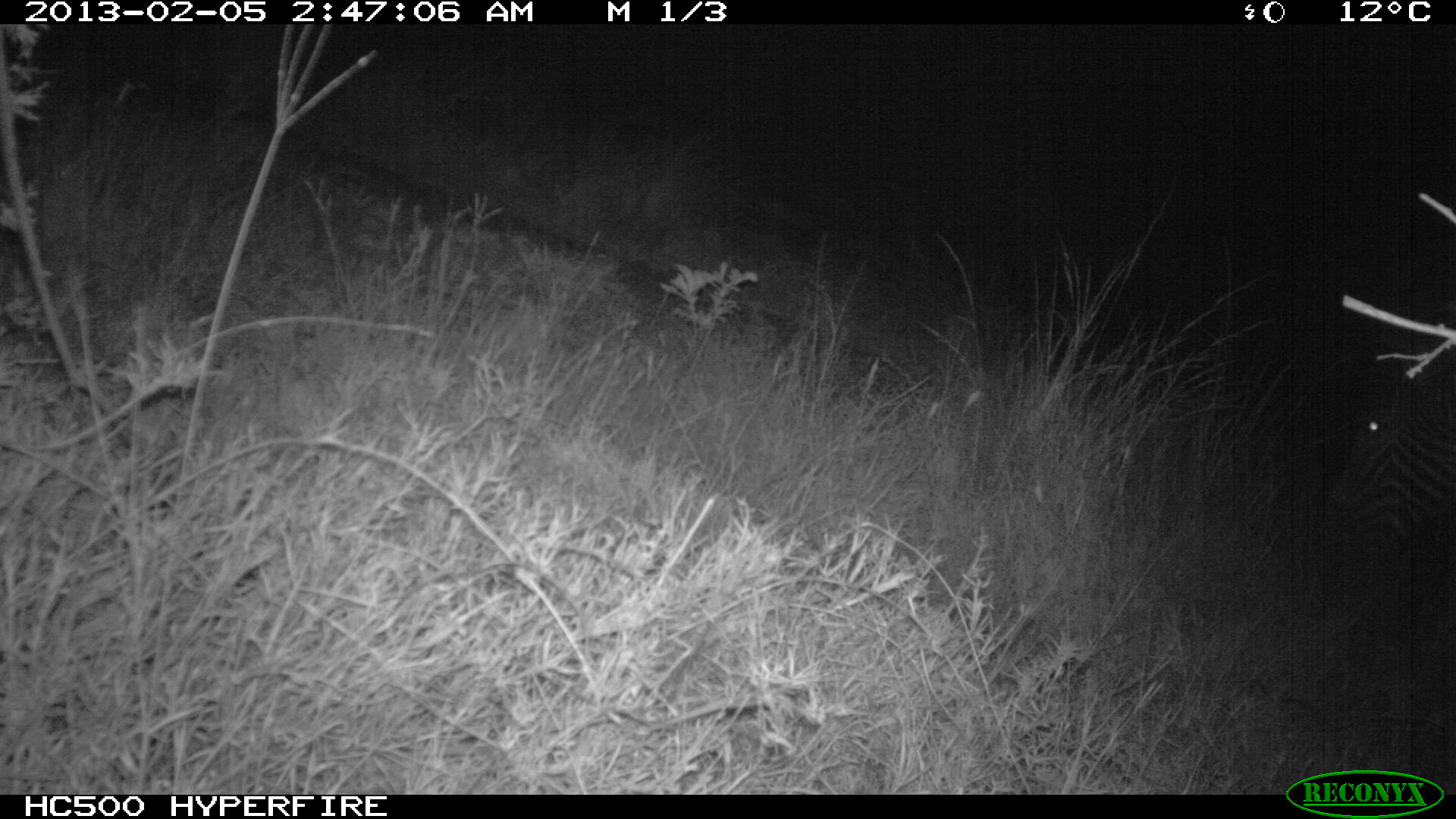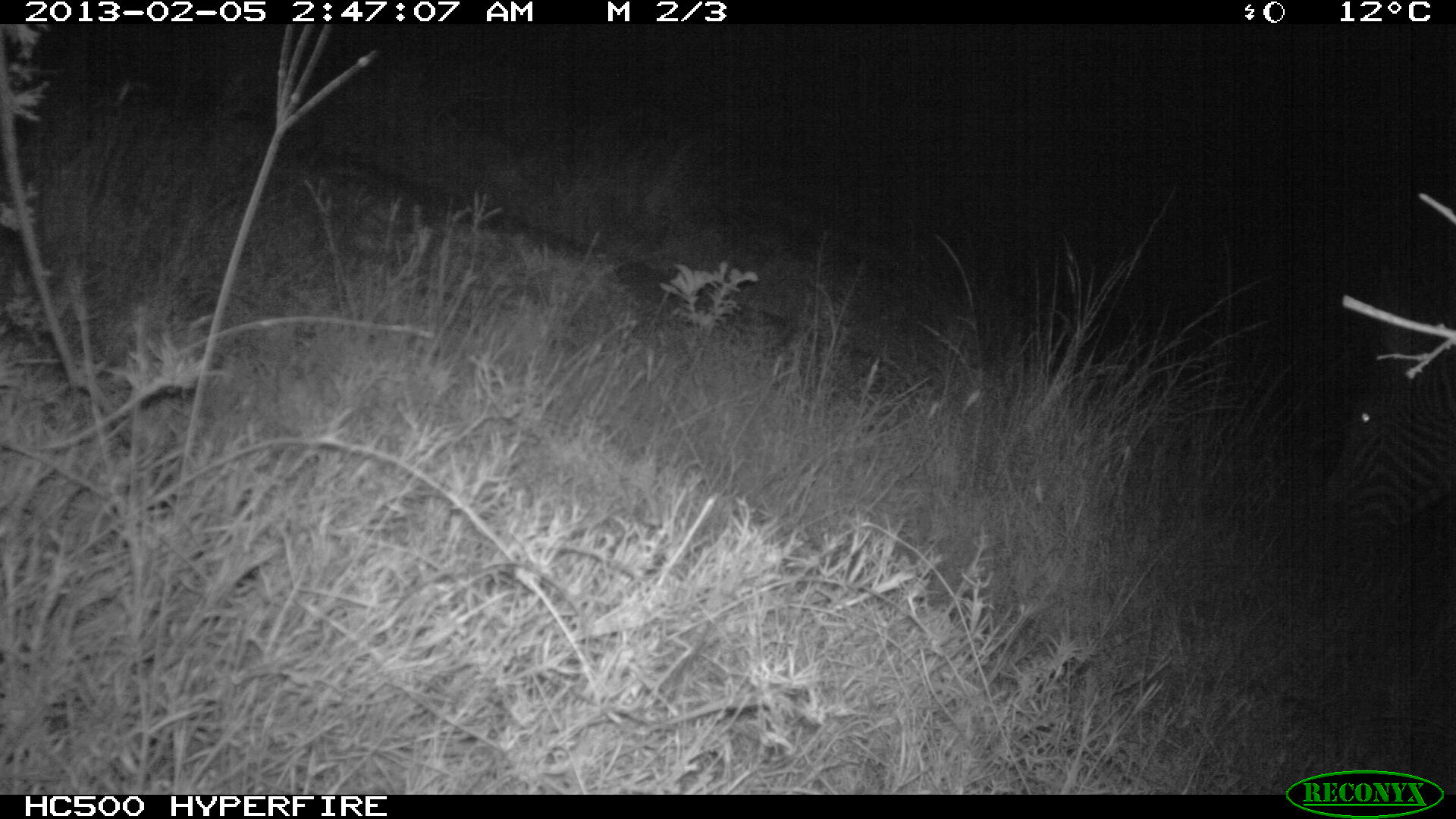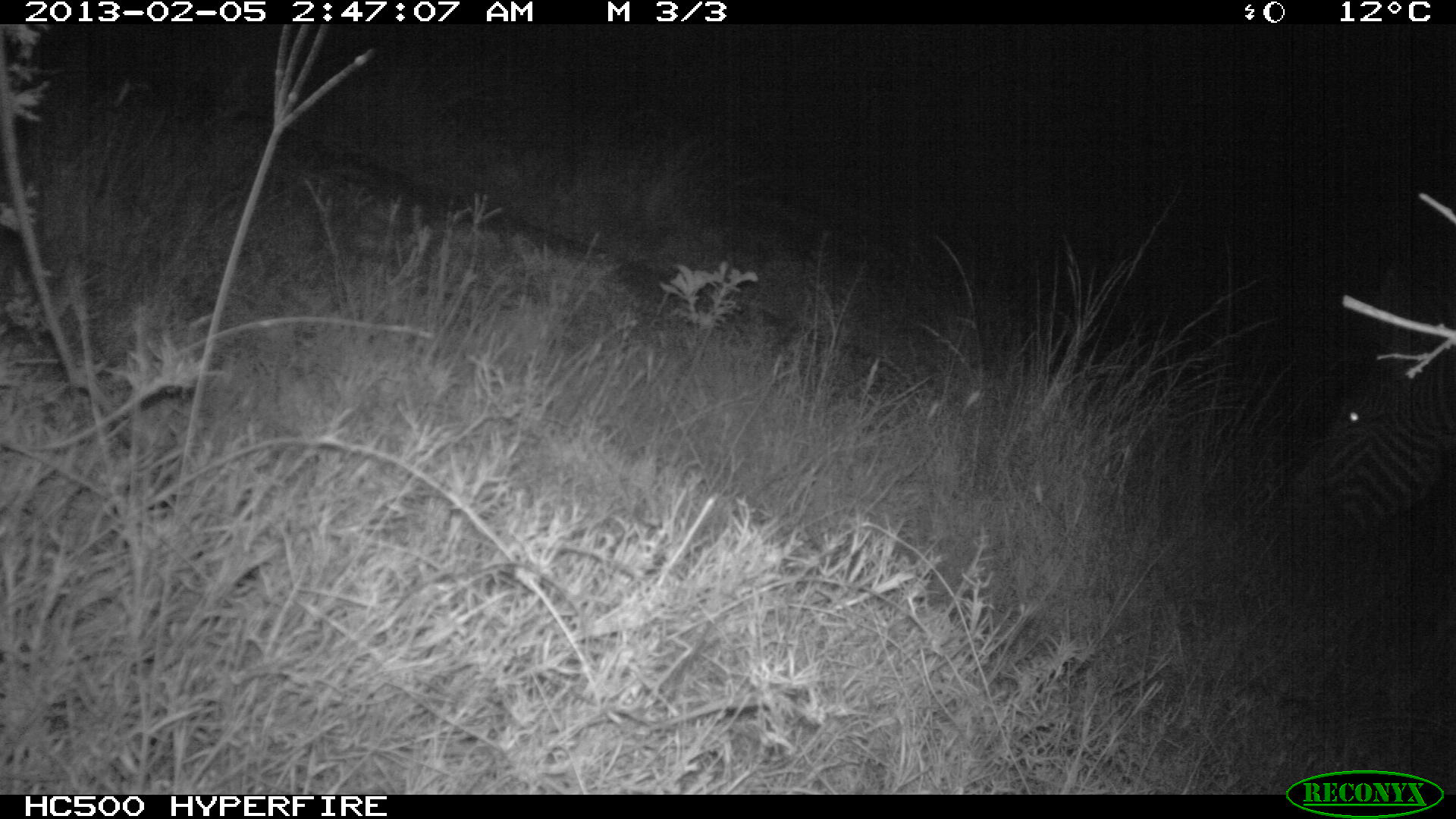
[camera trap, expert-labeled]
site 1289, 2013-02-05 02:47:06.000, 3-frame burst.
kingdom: Animalia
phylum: Chordata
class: Mammalia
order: Perissodactyla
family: Equidae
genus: Equus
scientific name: Equus grevyi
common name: grévy's zebra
Equus grevyi (grévy's zebra), count 1.